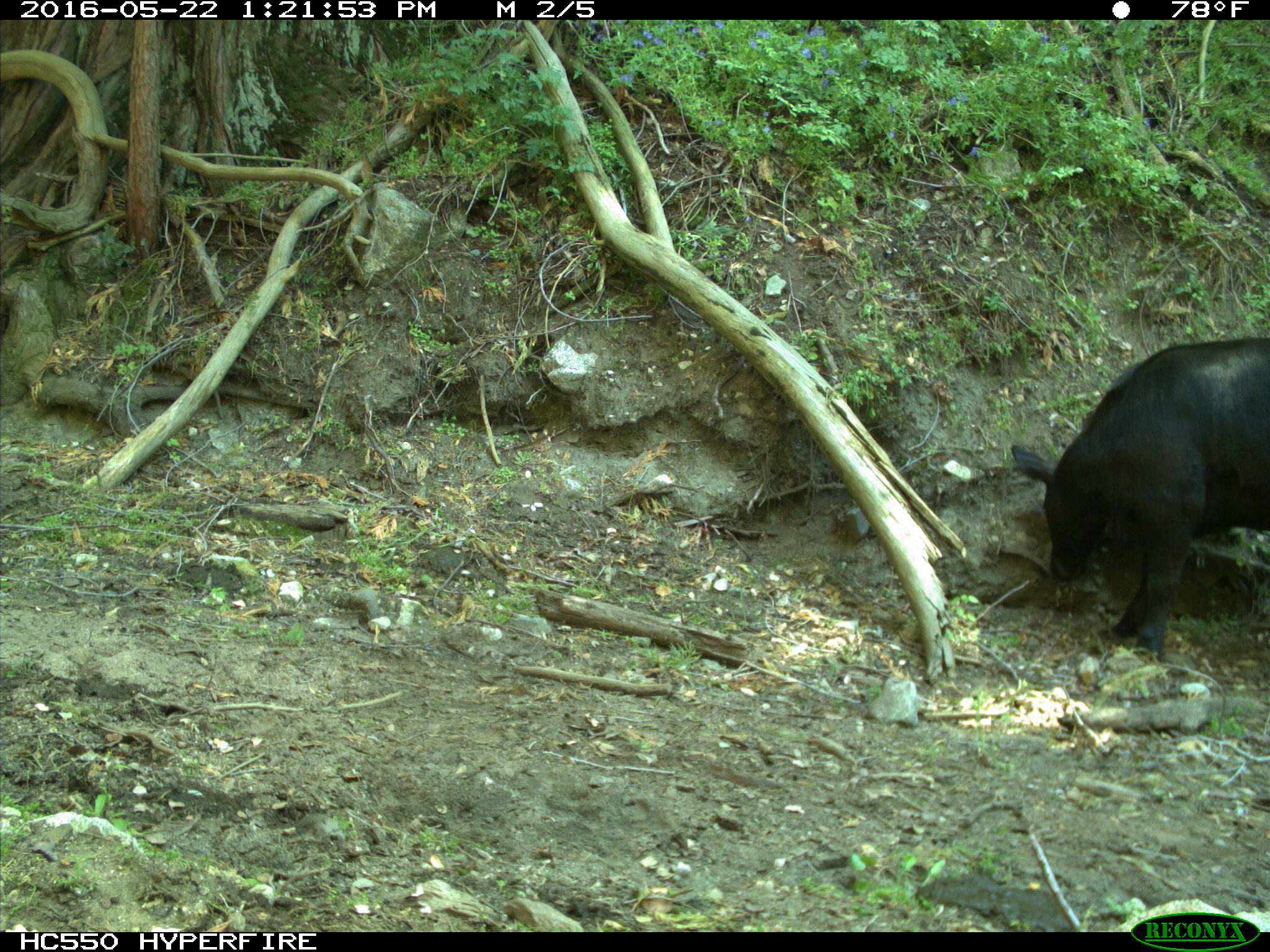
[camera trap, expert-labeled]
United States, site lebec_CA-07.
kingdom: Animalia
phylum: Chordata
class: Mammalia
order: Artiodactyla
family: Bovidae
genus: Bos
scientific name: Bos taurus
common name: domestic cow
Bos taurus (domestic cow).